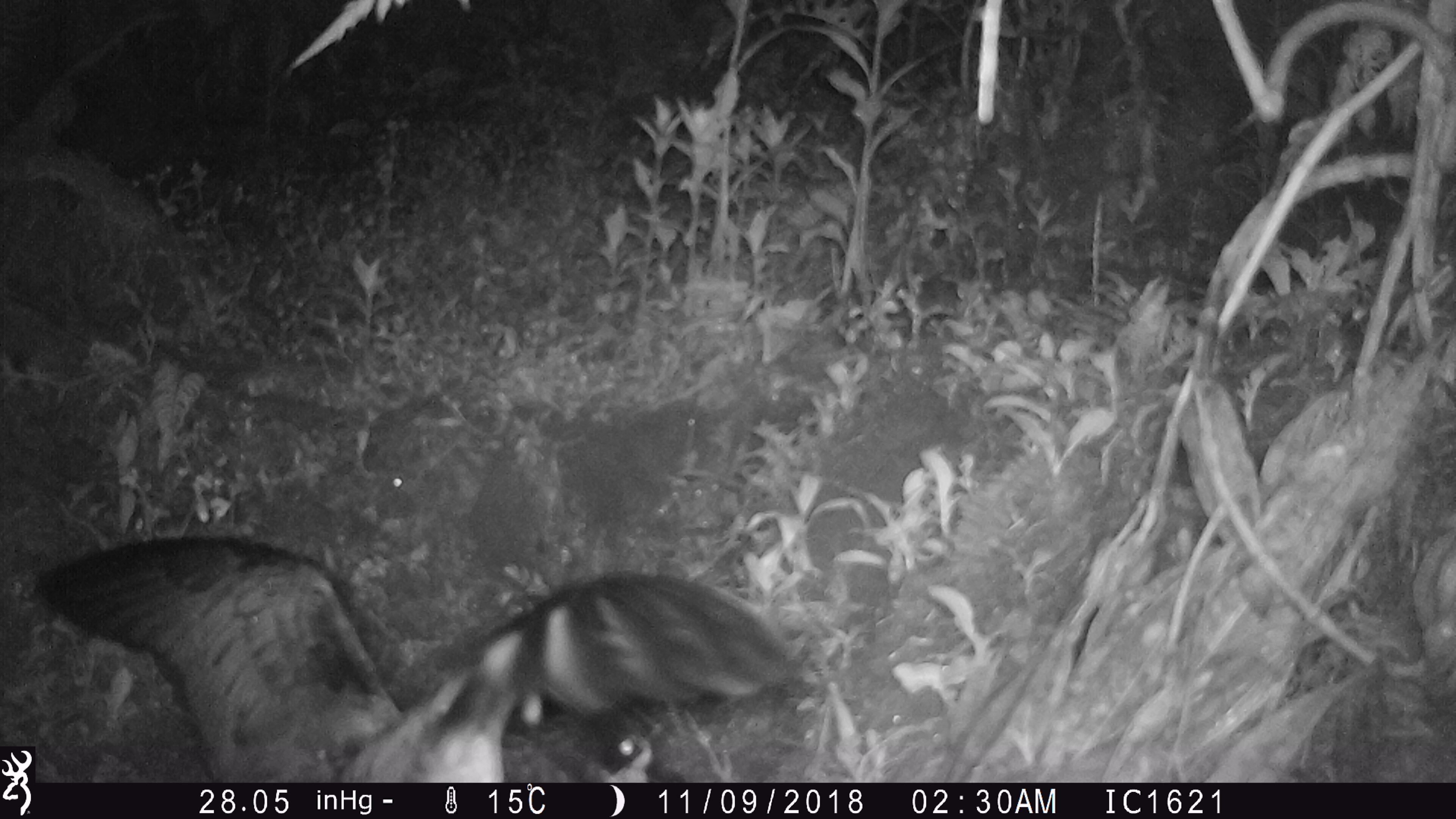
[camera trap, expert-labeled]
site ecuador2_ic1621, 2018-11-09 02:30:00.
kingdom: Animalia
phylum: Chordata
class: Aves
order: Procellariiformes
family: Procellariidae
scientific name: Procellariidae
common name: petrel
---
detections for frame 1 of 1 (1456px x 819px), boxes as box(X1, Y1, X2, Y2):
petrel: box(35, 516, 798, 781)